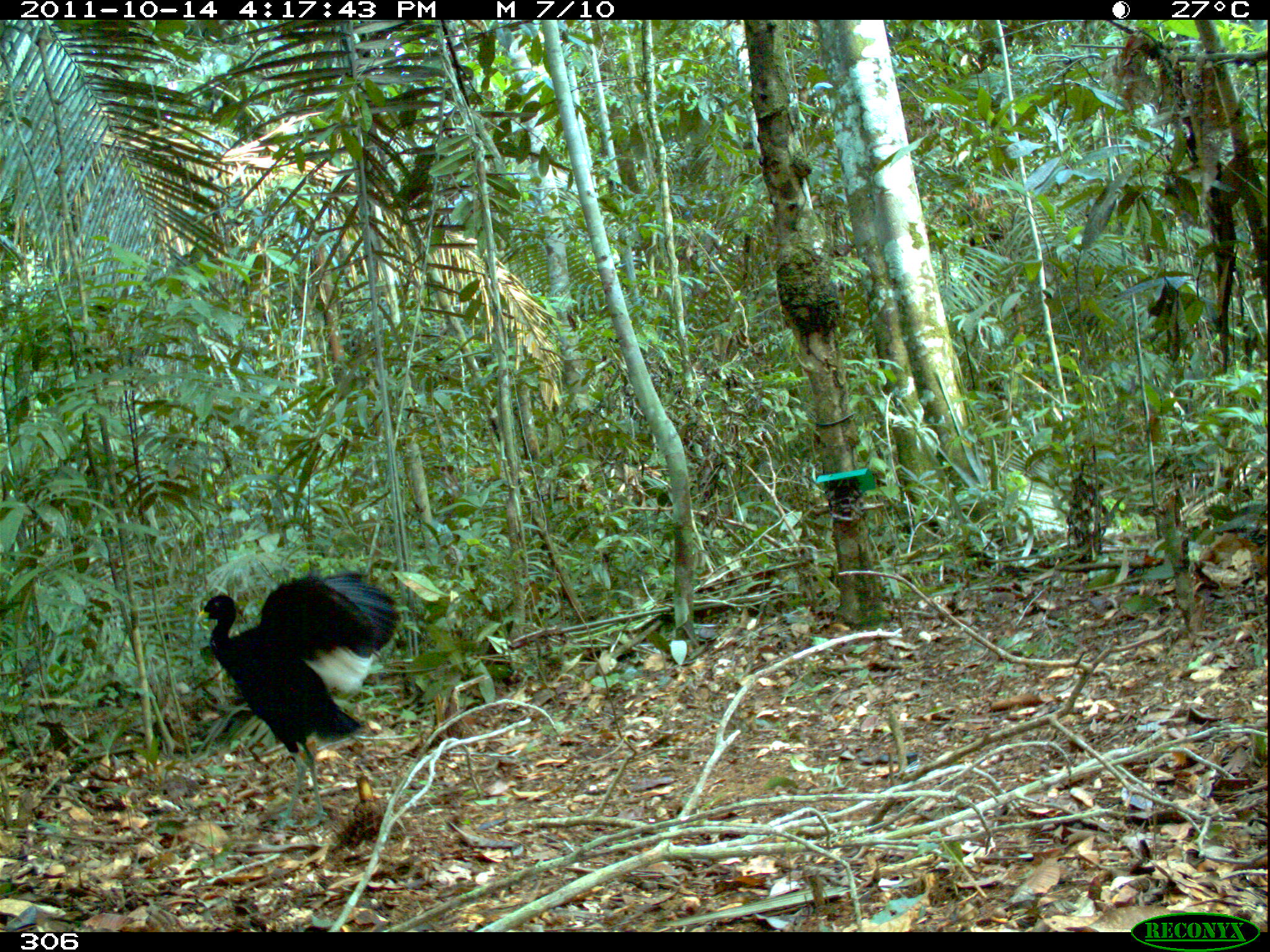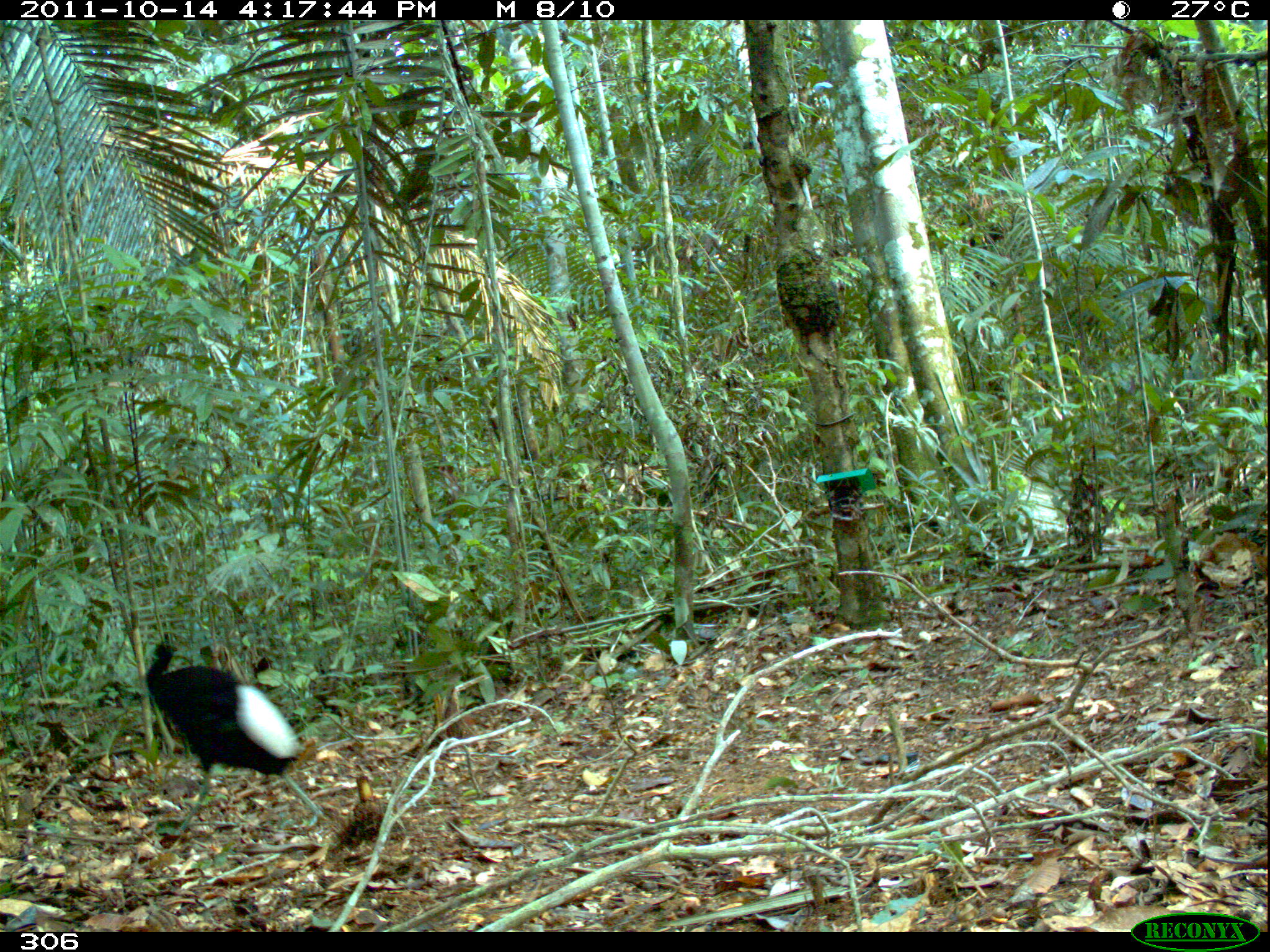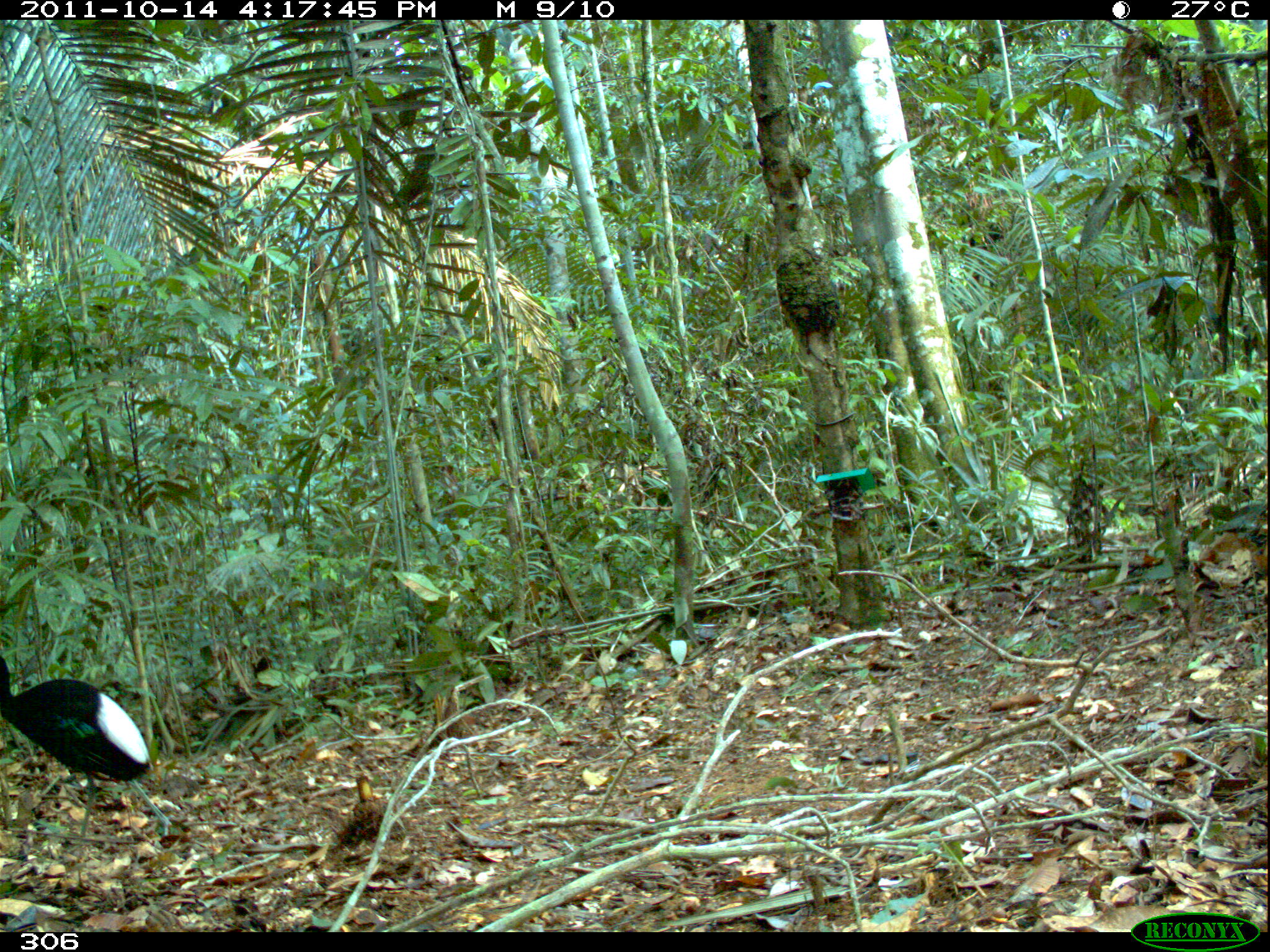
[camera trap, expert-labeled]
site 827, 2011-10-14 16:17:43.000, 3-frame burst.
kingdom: Animalia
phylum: Chordata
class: Aves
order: Gruiformes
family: Psophiidae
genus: Psophia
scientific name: Psophia leucoptera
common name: pale-winged trumpeter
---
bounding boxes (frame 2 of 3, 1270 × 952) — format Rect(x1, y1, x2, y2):
psophia leucoptera: Rect(144, 641, 329, 838)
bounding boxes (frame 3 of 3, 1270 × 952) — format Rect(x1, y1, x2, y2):
psophia leucoptera: Rect(0, 654, 173, 838)